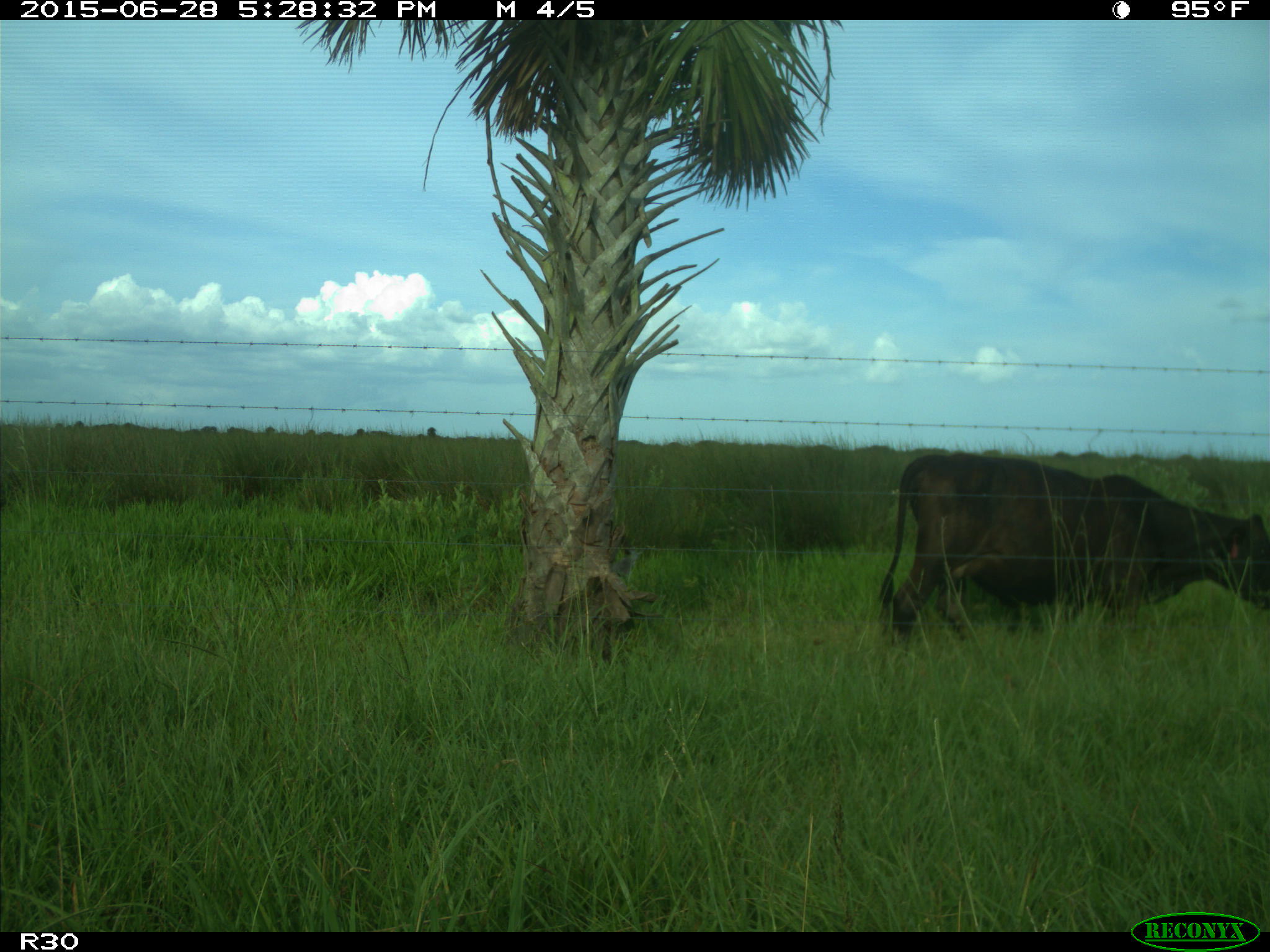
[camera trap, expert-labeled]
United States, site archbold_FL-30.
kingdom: Animalia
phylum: Chordata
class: Mammalia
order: Artiodactyla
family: Bovidae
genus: Bos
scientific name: Bos taurus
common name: domestic cow